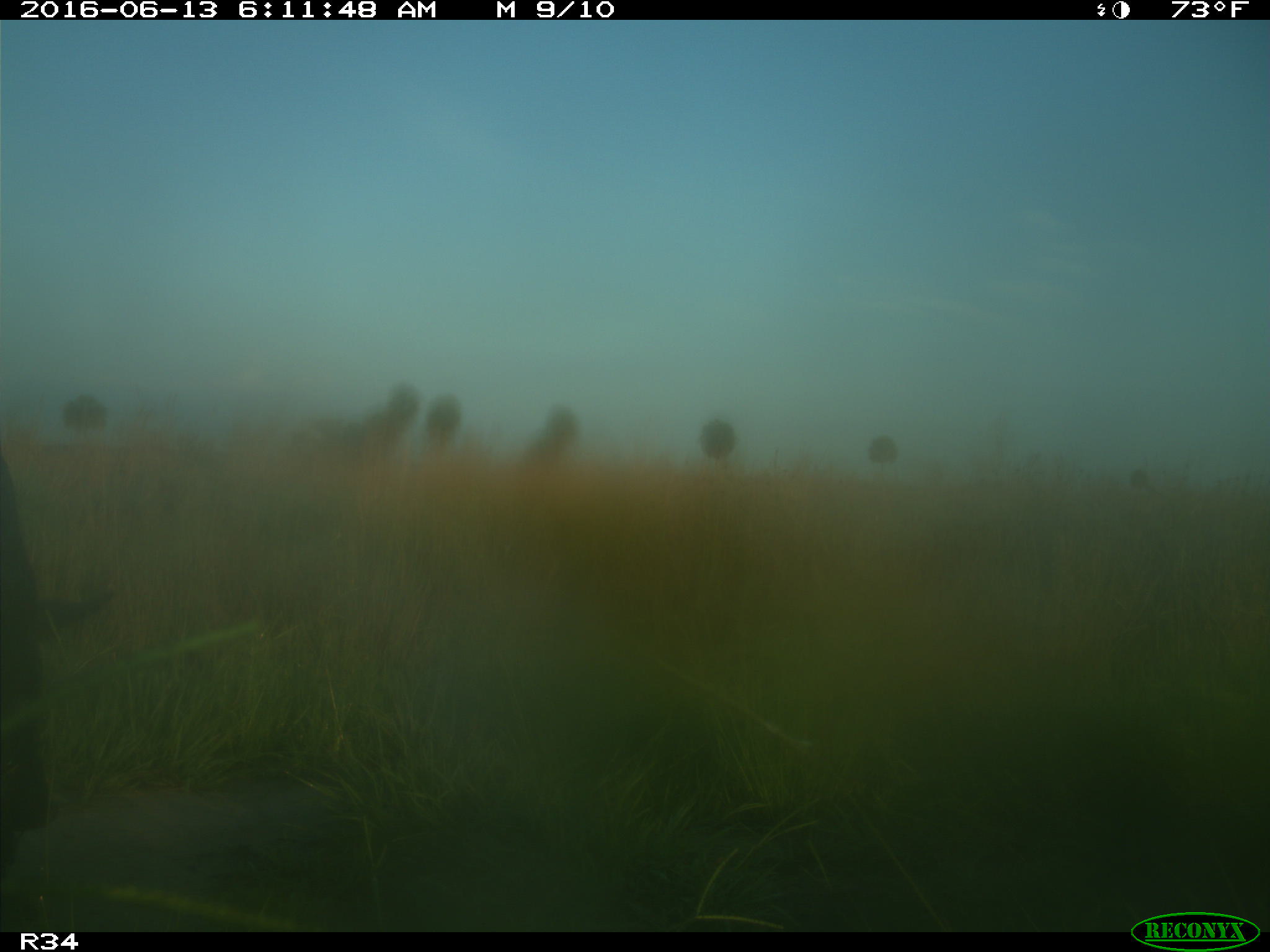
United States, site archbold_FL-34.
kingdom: Animalia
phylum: Chordata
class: Mammalia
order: Artiodactyla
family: Suidae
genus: Sus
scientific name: Sus scrofa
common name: wild boar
Sus scrofa (wild boar).